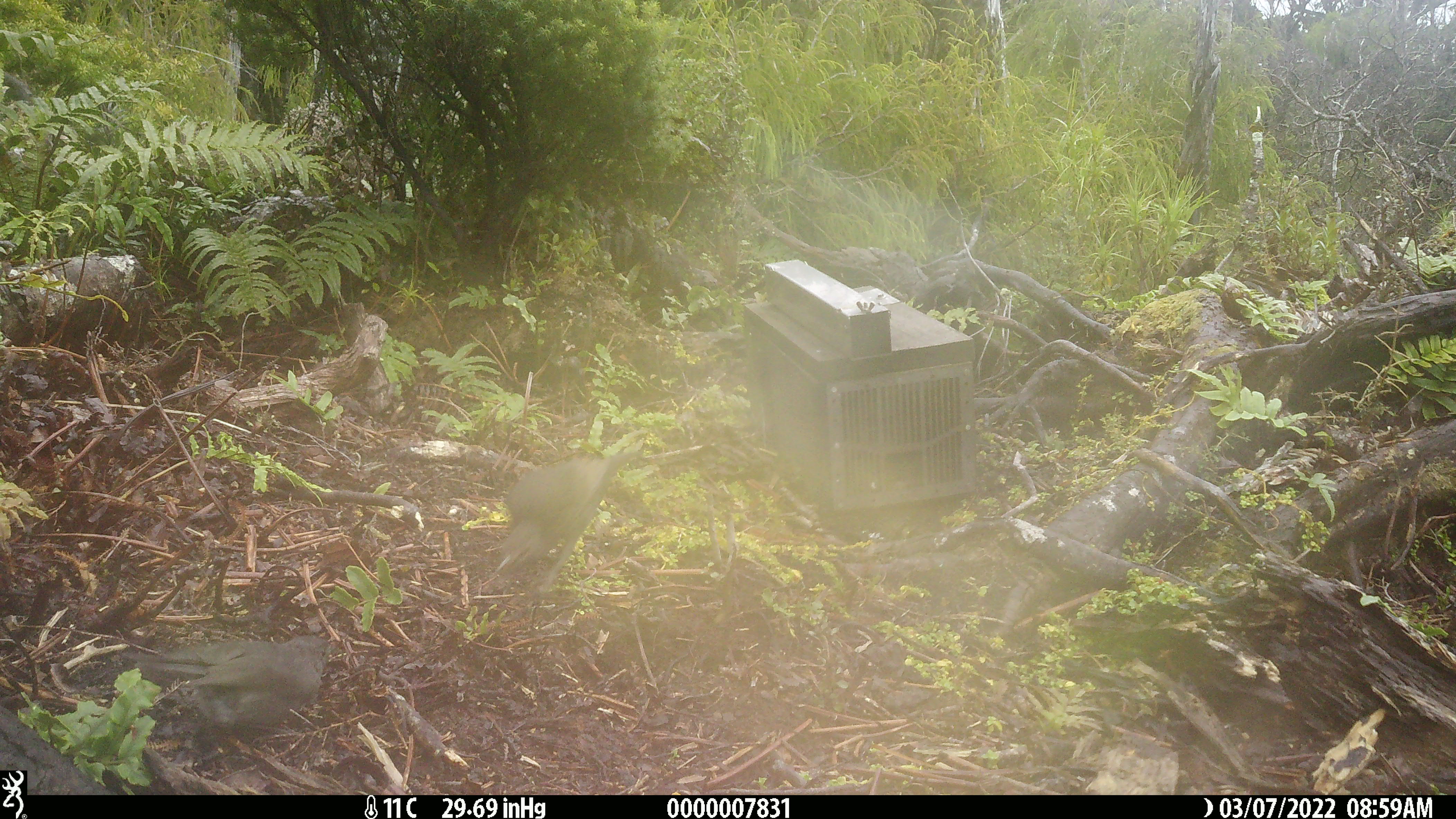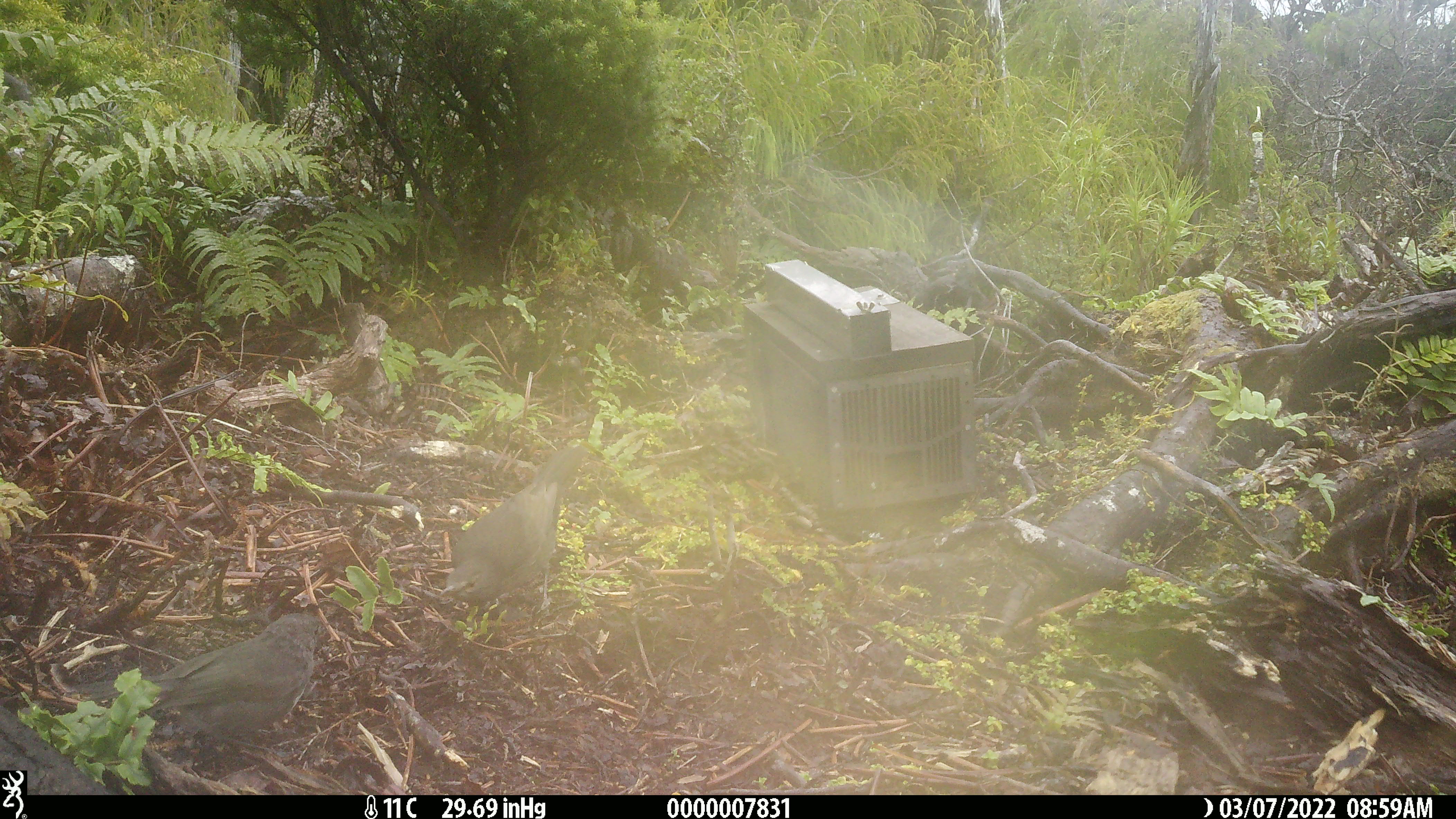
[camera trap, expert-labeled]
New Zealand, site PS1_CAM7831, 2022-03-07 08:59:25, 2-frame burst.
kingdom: Animalia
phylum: Chordata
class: Aves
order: Passeriformes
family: Petroicidae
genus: Petroica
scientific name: Petroica australis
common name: new zealand robin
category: robin